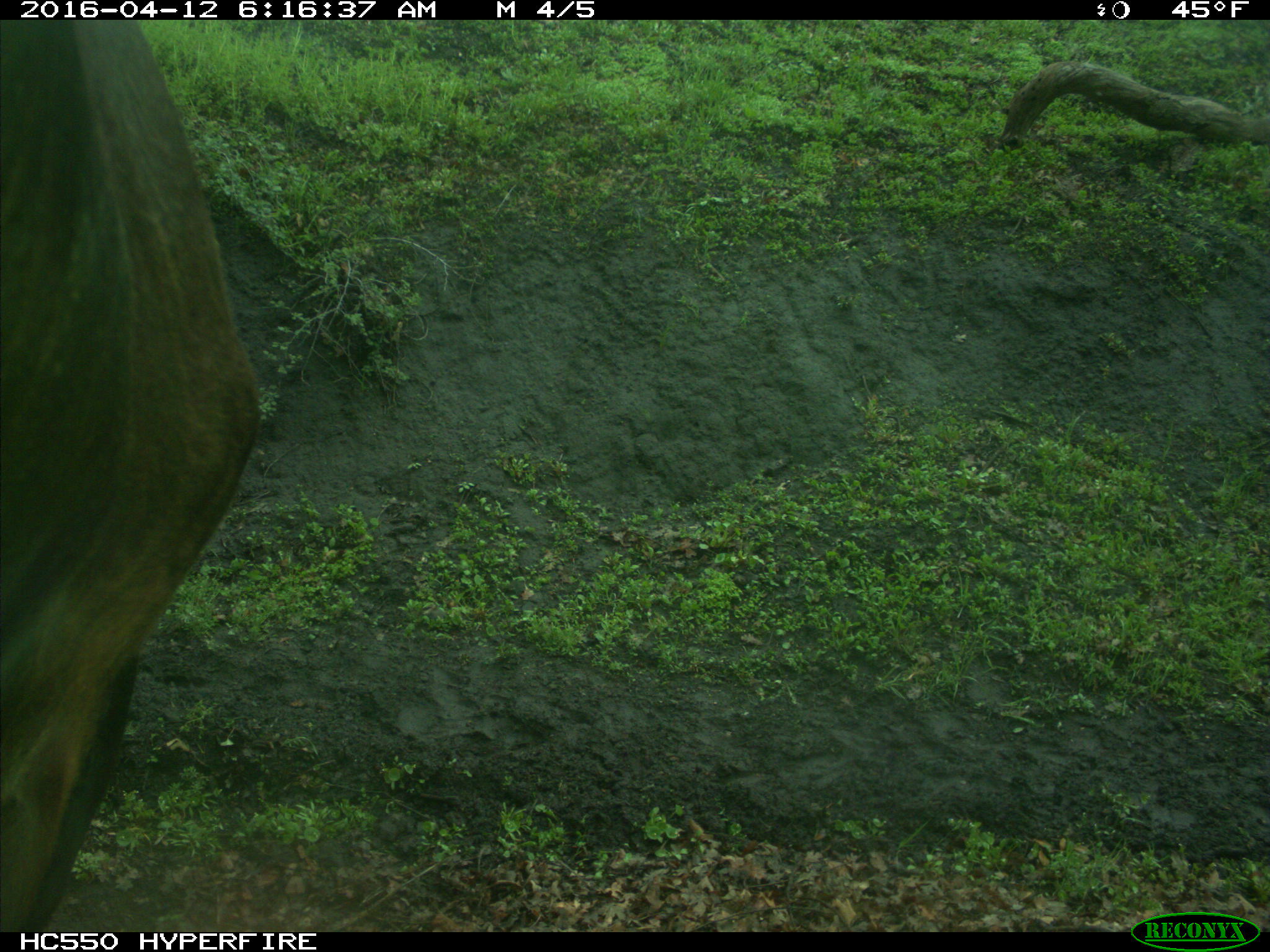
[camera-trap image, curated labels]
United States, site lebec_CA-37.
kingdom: Animalia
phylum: Chordata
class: Mammalia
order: Artiodactyla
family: Bovidae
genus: Bos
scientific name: Bos taurus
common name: domestic cow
Bos taurus (domestic cow).